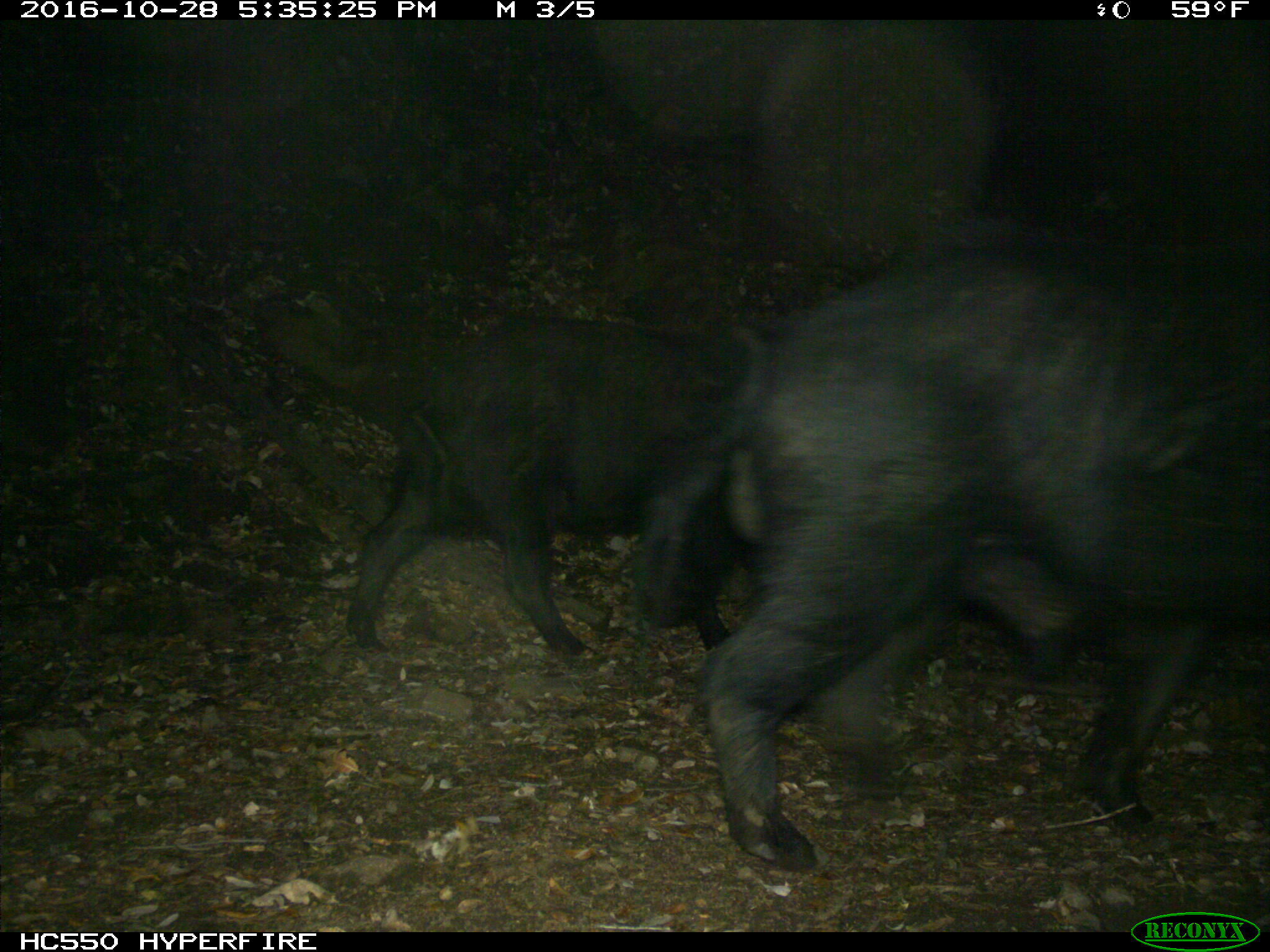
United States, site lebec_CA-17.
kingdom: Animalia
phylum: Chordata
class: Mammalia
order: Artiodactyla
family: Suidae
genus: Sus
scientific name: Sus scrofa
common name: wild boar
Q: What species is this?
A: Sus scrofa (wild boar).